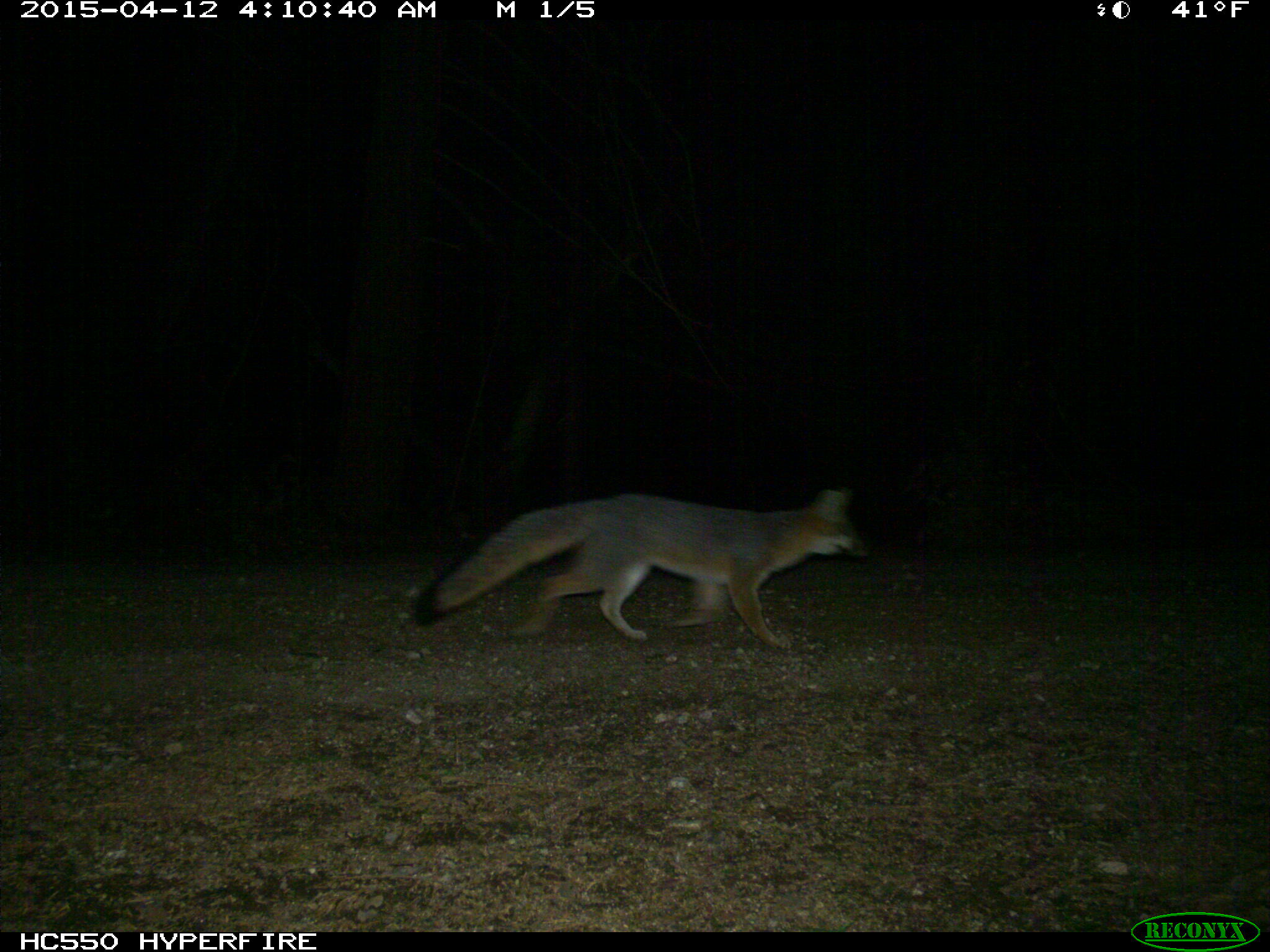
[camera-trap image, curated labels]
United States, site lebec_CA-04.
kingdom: Animalia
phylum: Chordata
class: Mammalia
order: Carnivora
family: Canidae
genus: Urocyon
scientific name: Urocyon cinereoargenteus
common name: gray fox